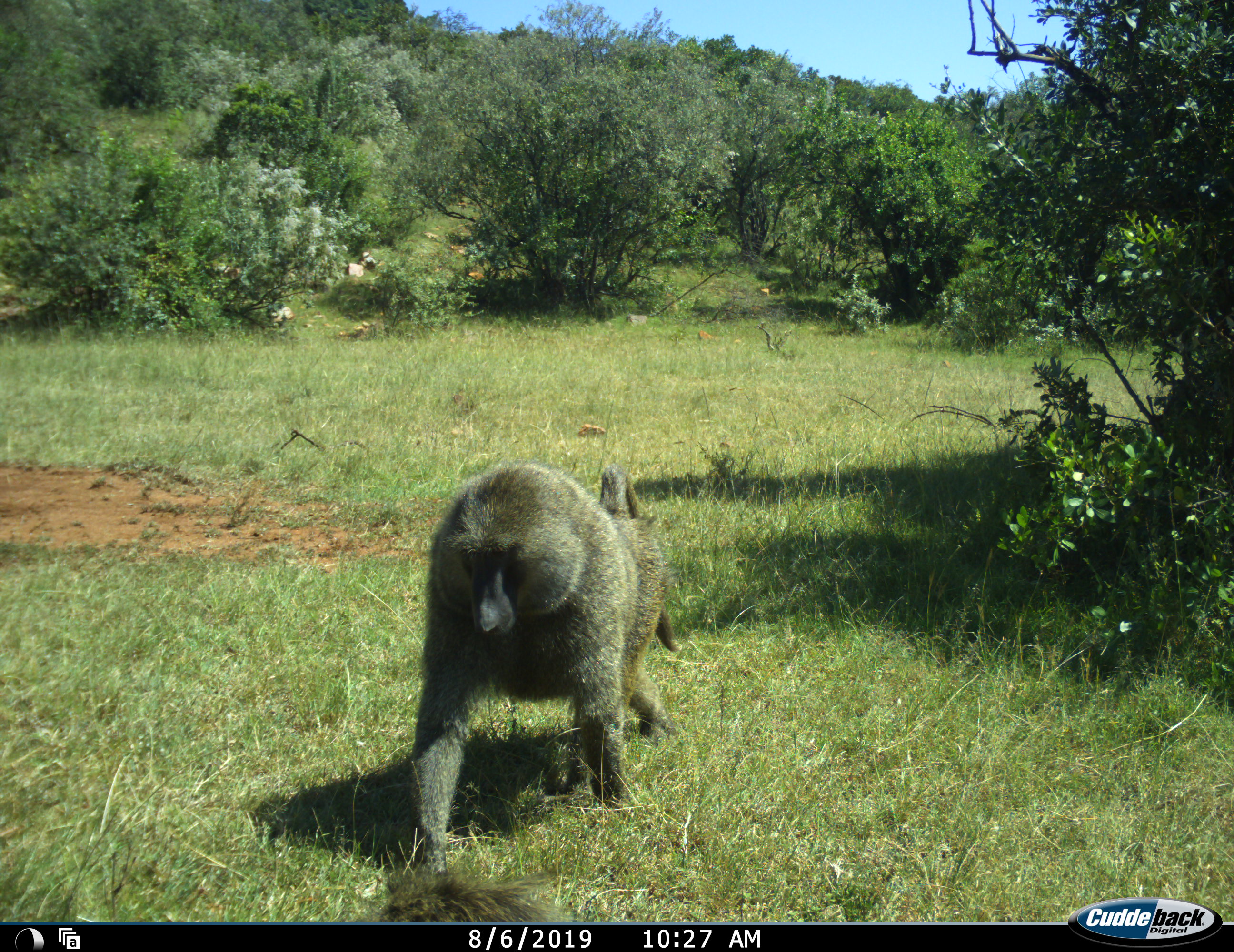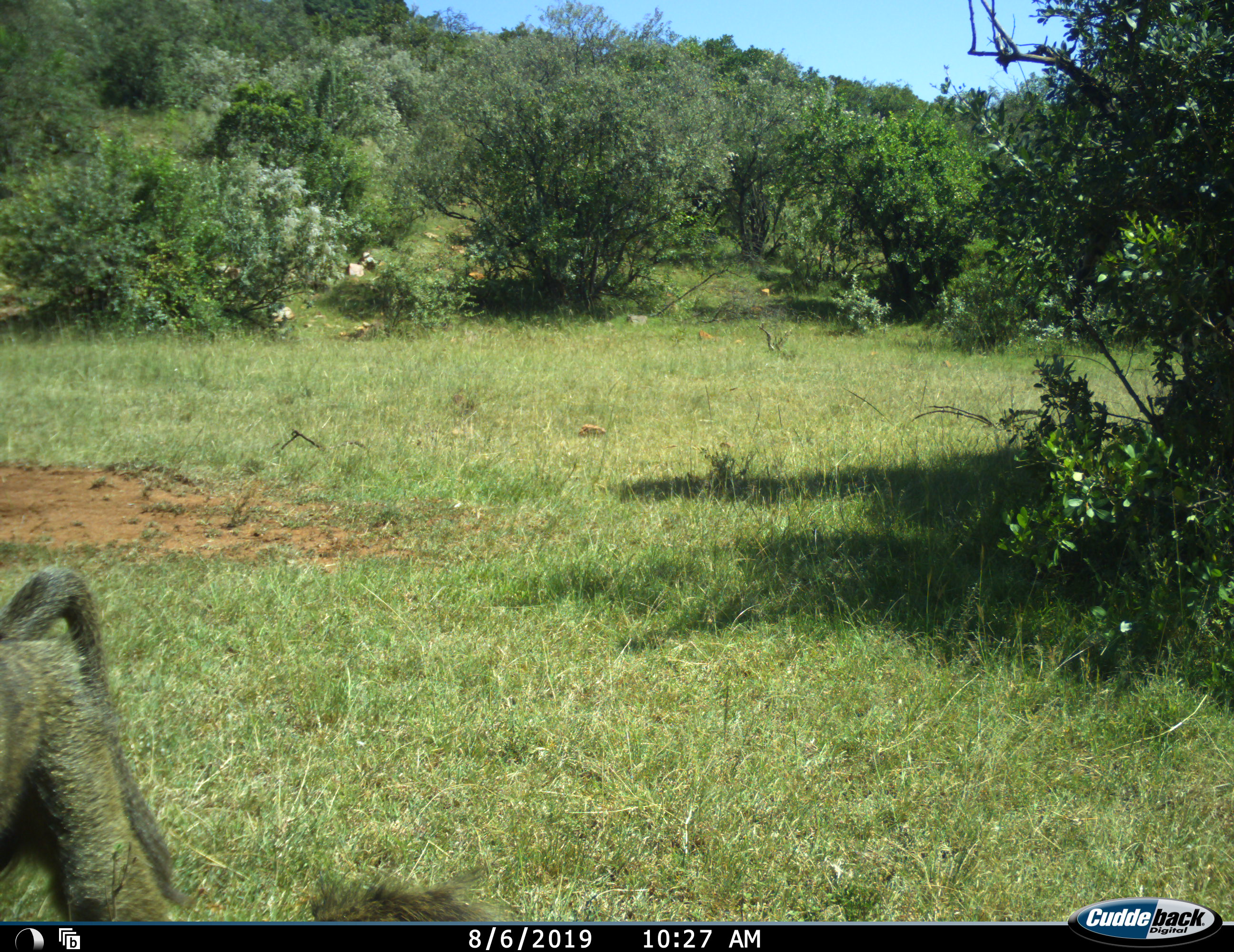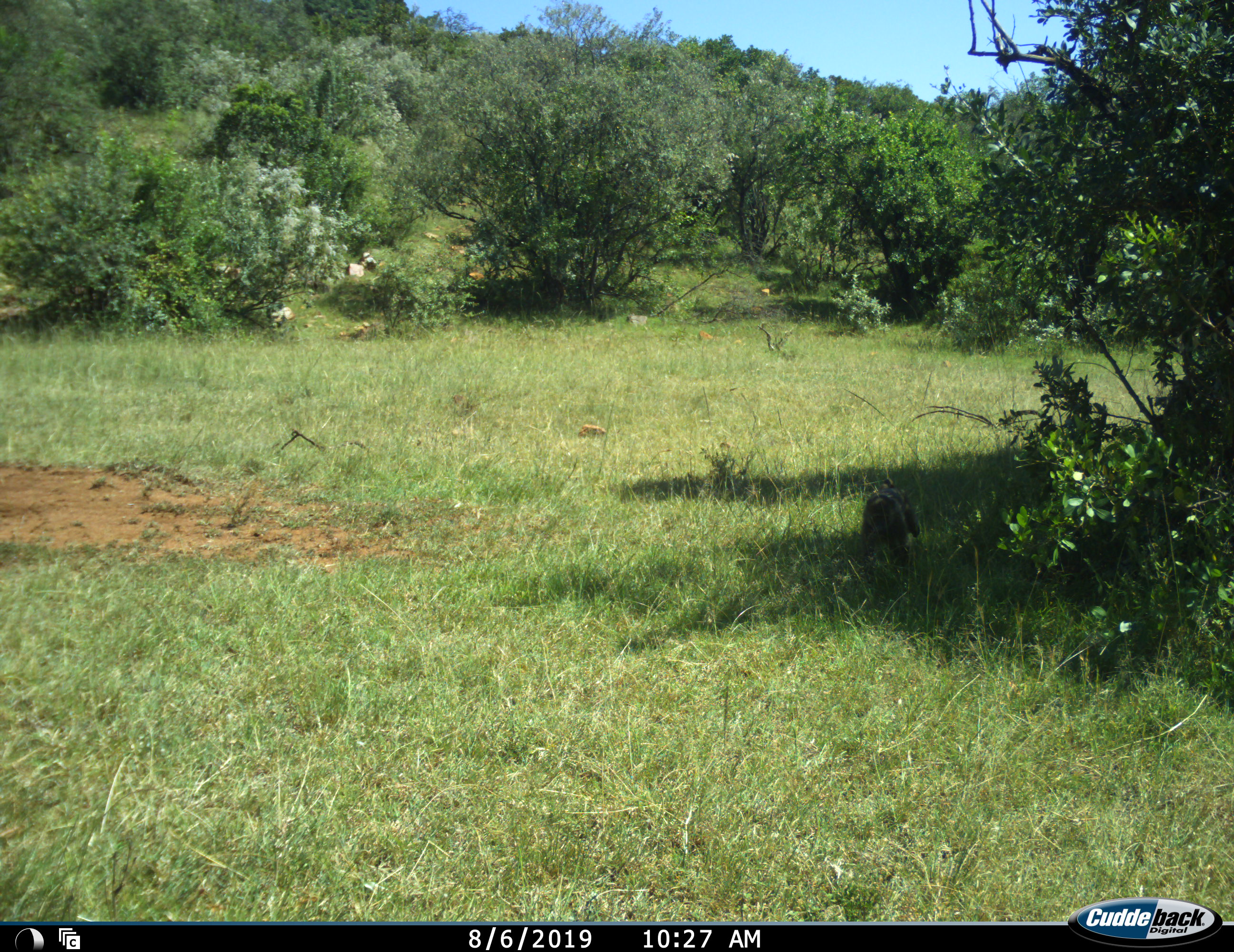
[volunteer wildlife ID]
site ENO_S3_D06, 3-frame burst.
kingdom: Animalia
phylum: Chordata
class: Mammalia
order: Primates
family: Cercopithecidae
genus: Papio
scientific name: Papio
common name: baboon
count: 1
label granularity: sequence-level